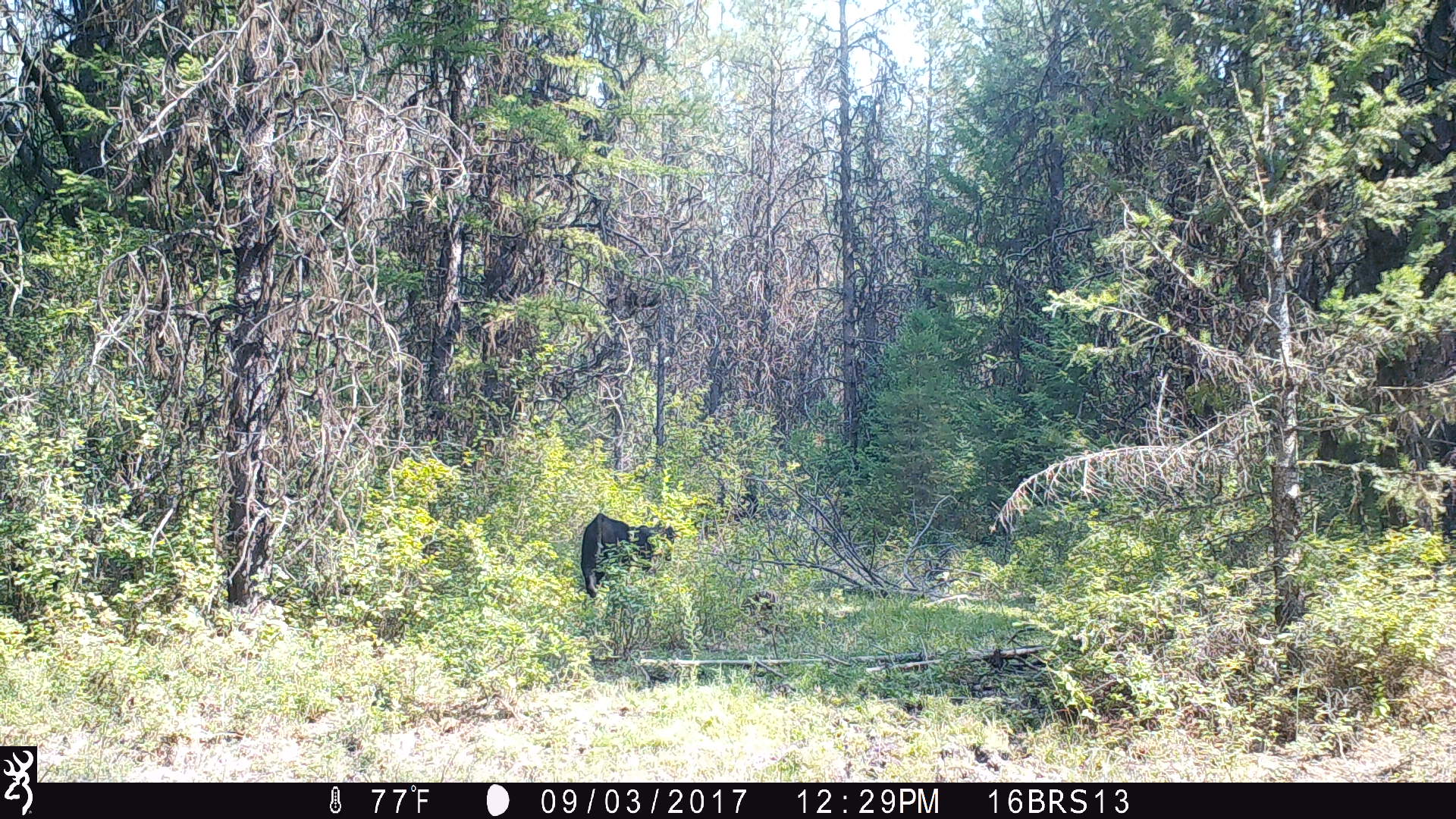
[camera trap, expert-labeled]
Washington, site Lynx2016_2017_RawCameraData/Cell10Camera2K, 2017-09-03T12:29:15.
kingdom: Animalia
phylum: Chordata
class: Mammalia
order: Artiodactyla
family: Bovidae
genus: Bos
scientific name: Bos taurus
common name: domestic cattle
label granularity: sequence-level